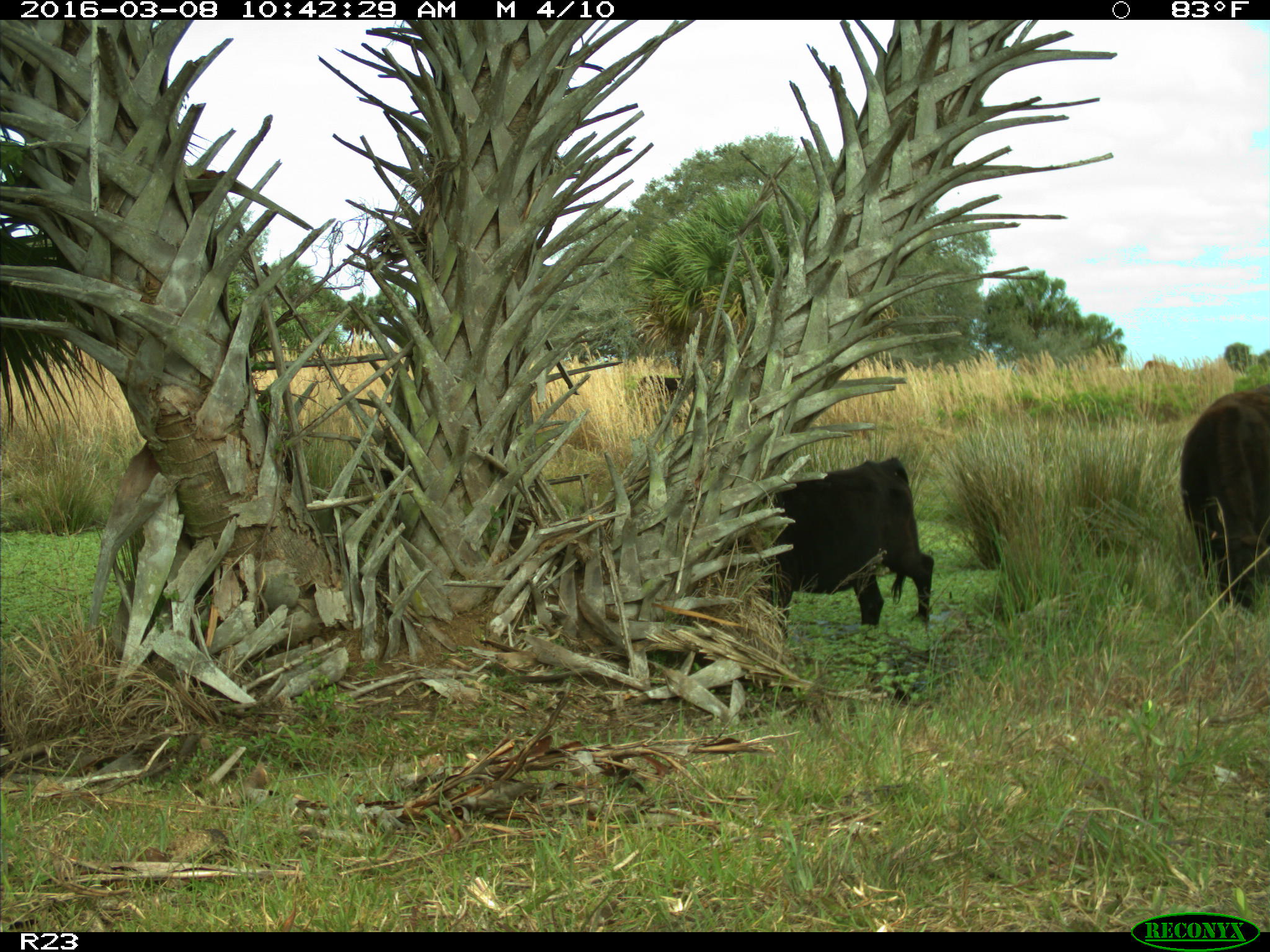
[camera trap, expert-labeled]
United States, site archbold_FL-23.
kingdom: Animalia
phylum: Chordata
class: Mammalia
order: Artiodactyla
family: Bovidae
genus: Bos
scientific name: Bos taurus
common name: domestic cow